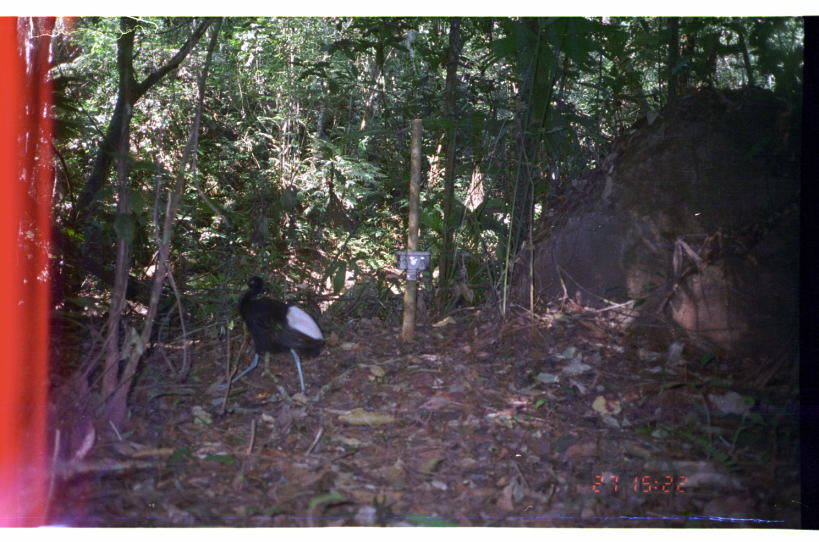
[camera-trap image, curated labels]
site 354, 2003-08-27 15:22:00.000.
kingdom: Animalia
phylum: Chordata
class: Aves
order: Gruiformes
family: Psophiidae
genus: Psophia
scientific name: Psophia leucoptera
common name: pale-winged trumpeter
Psophia leucoptera (pale-winged trumpeter).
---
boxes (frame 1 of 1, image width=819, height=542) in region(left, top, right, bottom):
psophia leucoptera: region(216, 273, 327, 396)